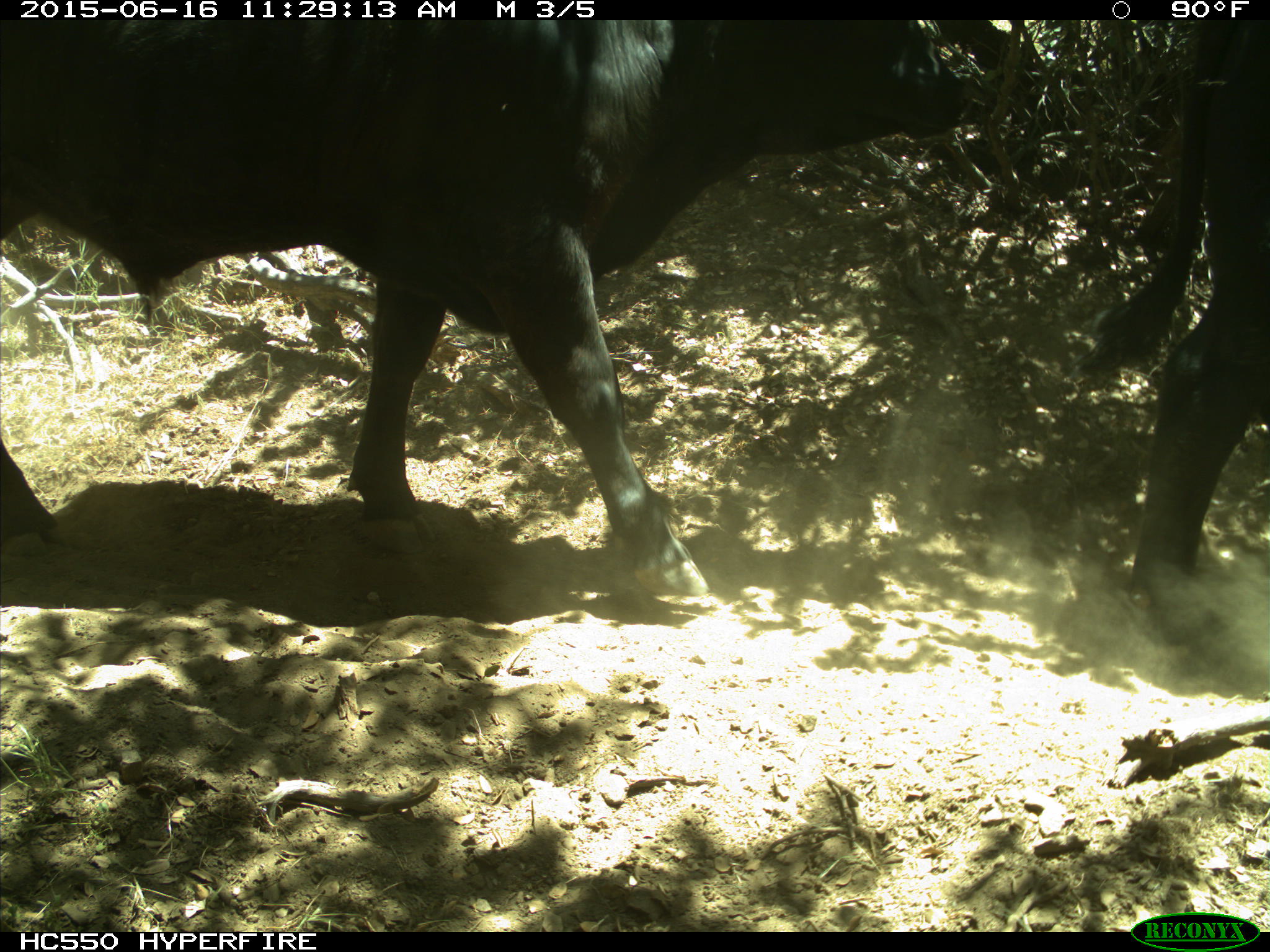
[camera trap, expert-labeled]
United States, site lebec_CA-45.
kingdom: Animalia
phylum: Chordata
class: Mammalia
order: Artiodactyla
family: Bovidae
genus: Bos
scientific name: Bos taurus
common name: domestic cow